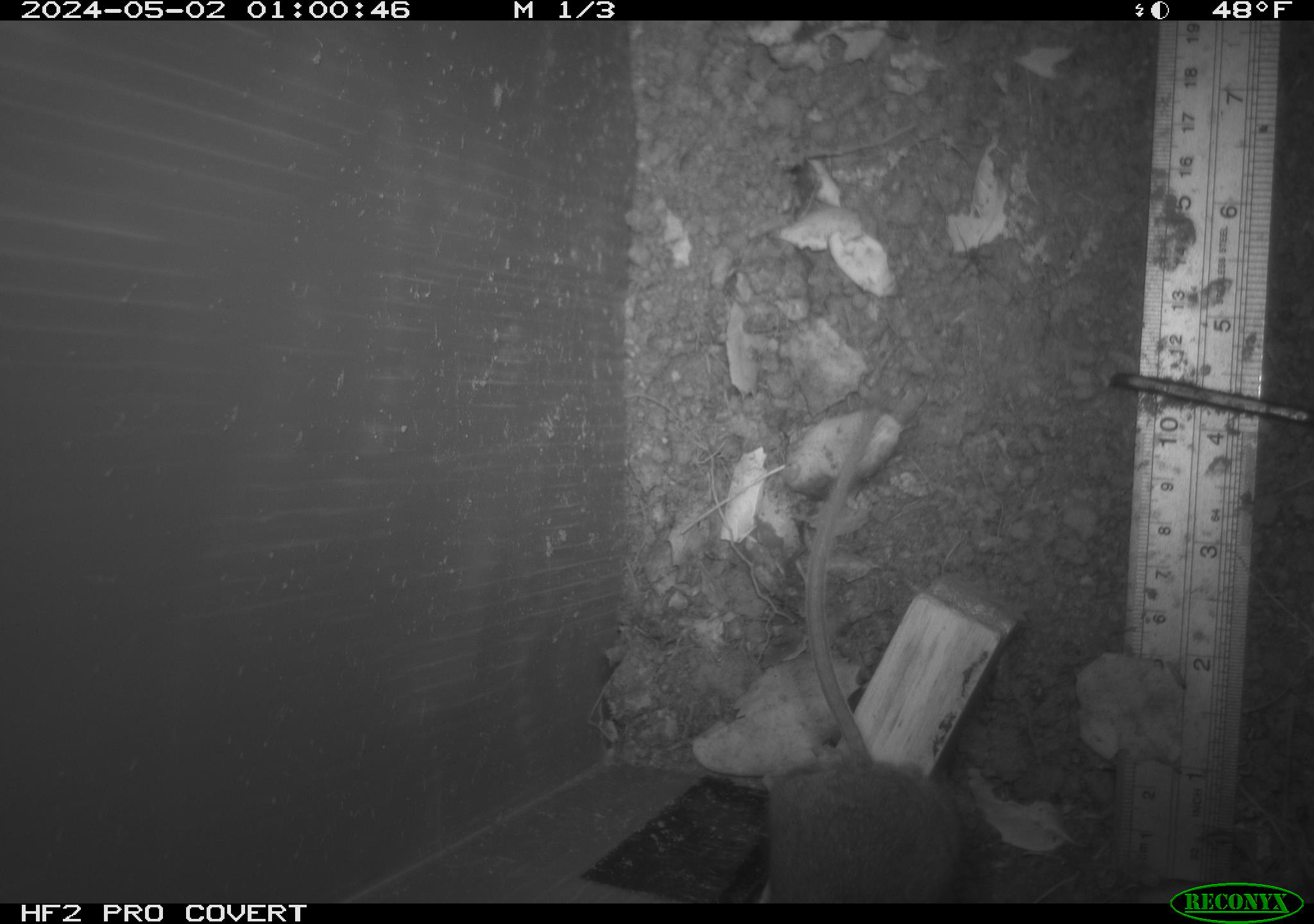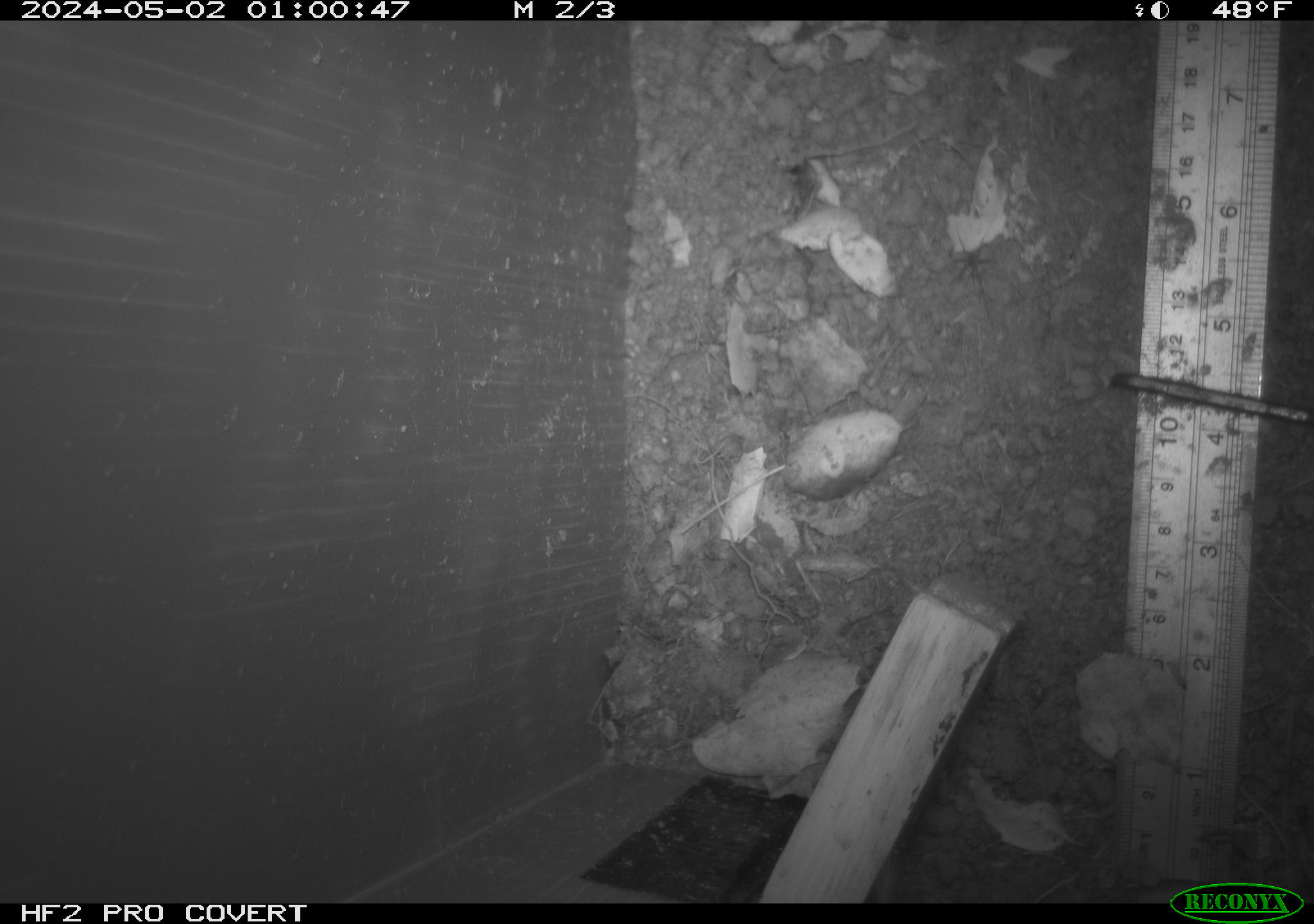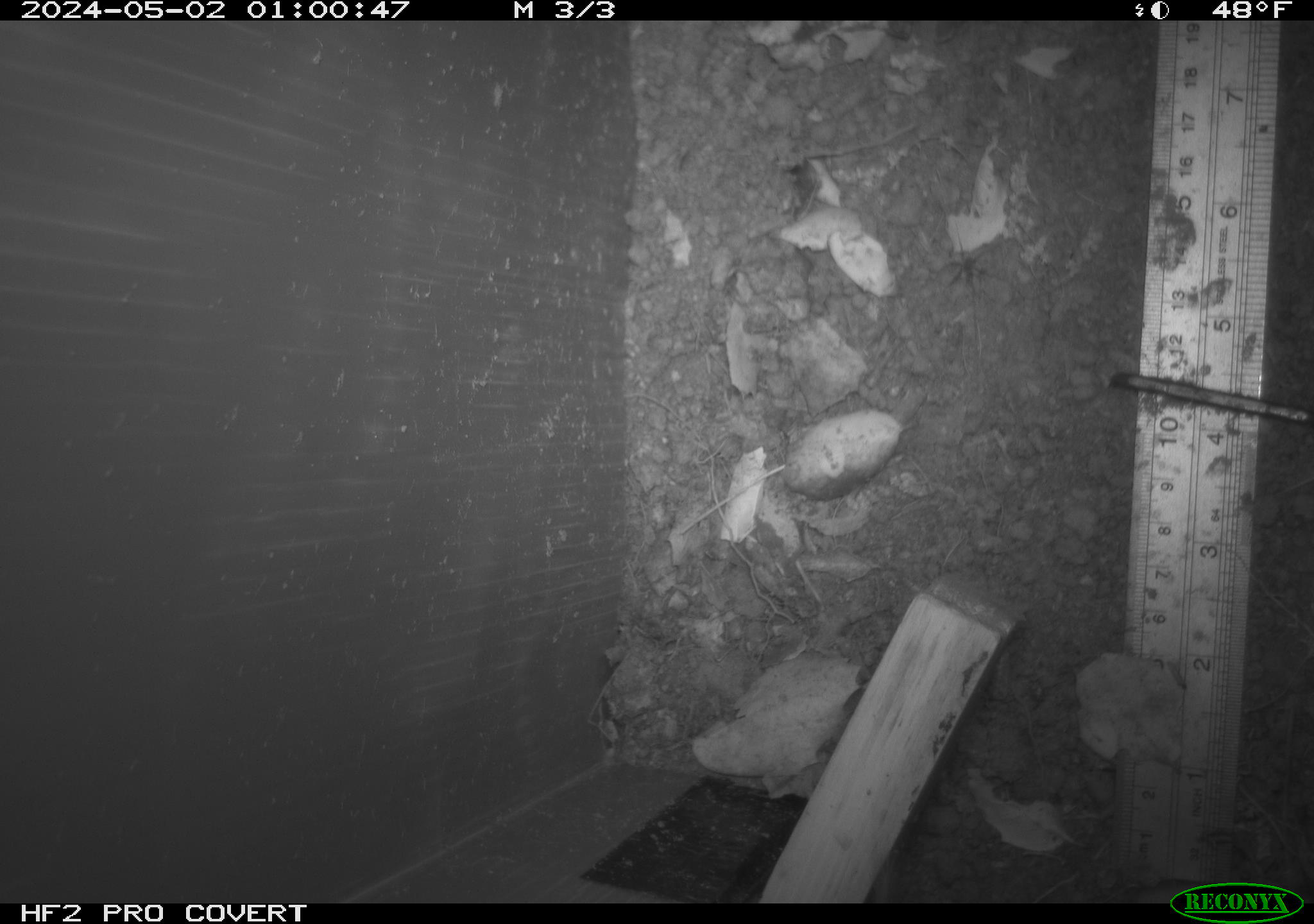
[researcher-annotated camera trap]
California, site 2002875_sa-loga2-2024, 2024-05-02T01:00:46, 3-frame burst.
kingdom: Animalia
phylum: Chordata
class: Mammalia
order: Rodentia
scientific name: Rodentia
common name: rodent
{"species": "rodent (Rodentia)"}